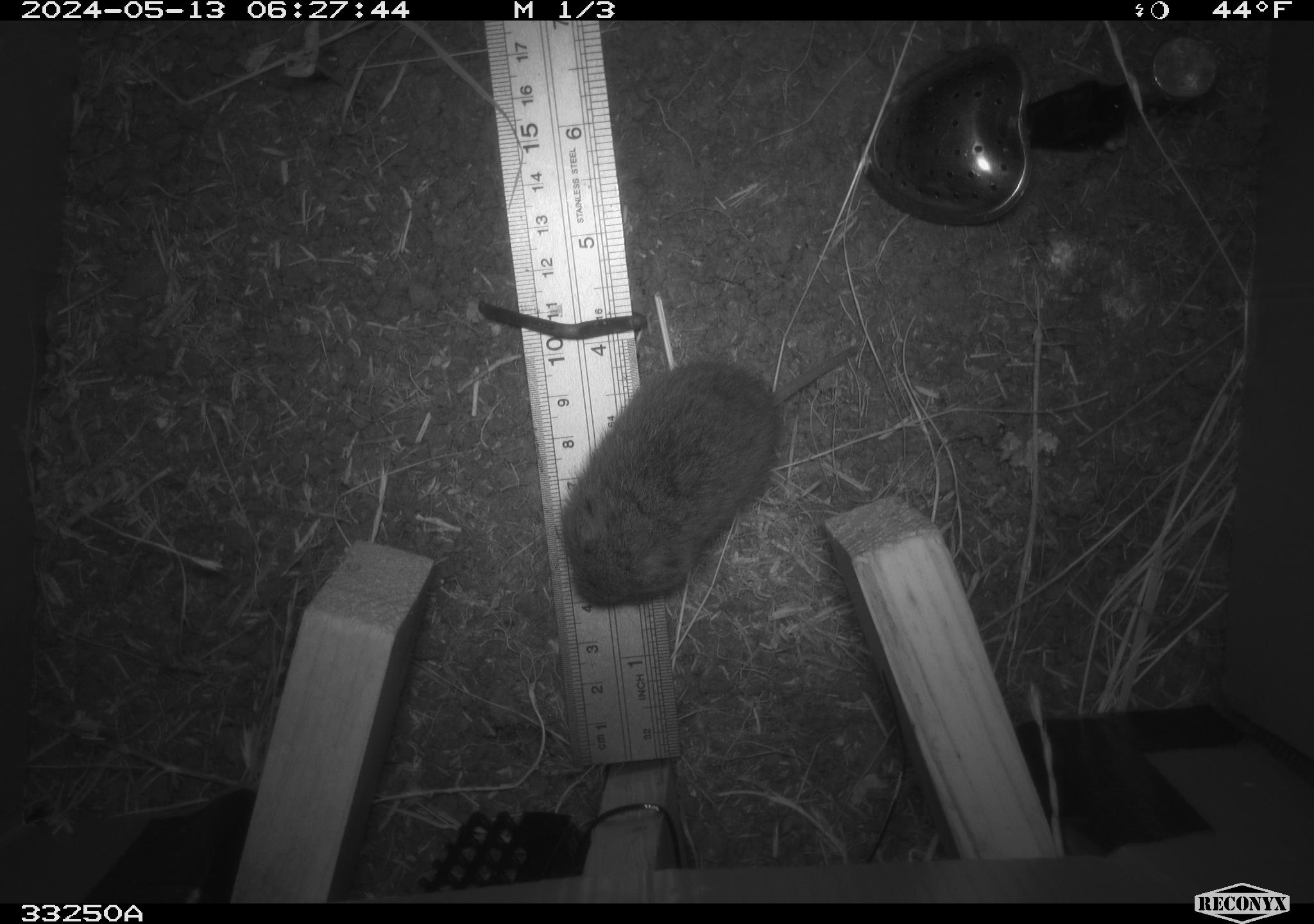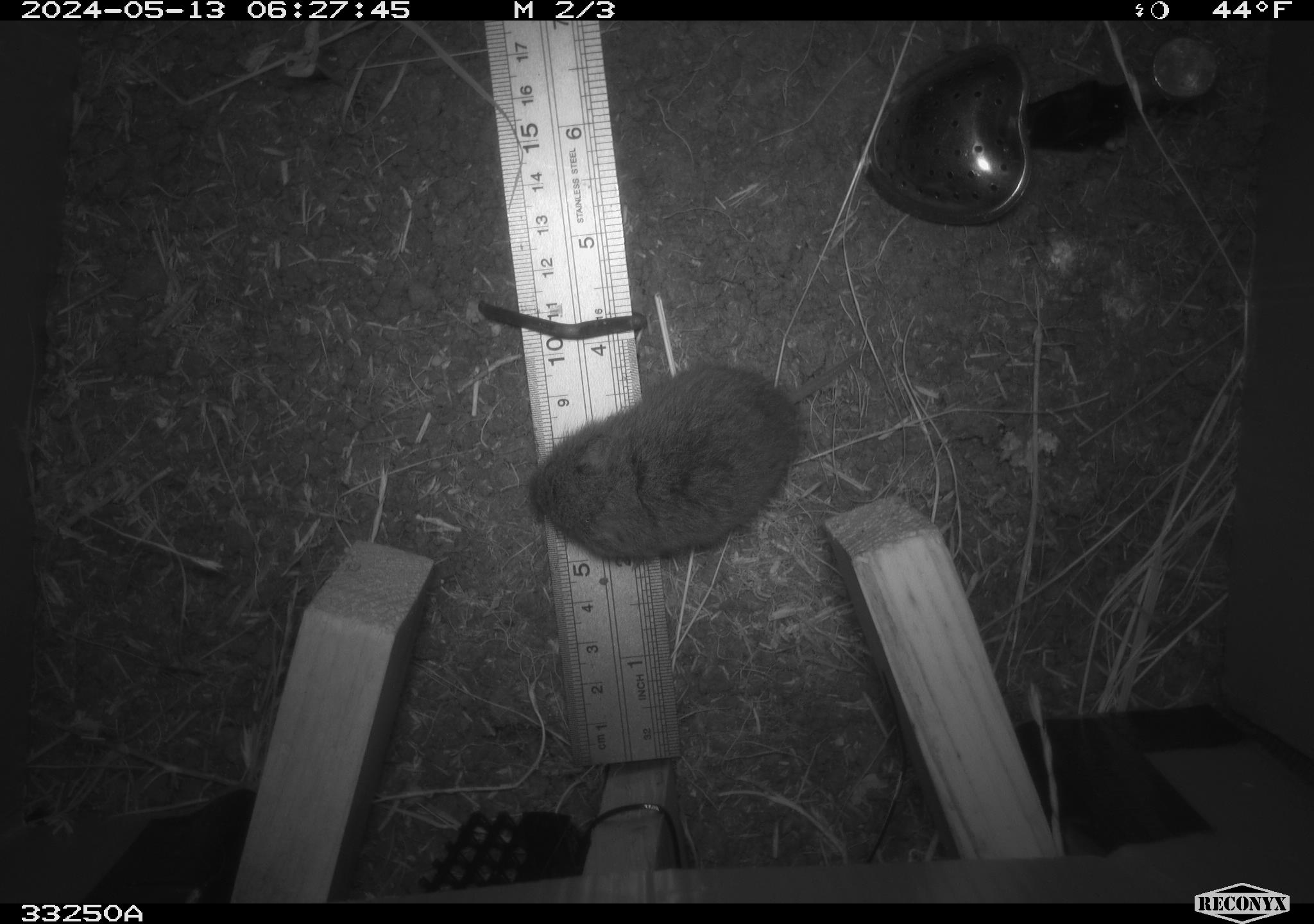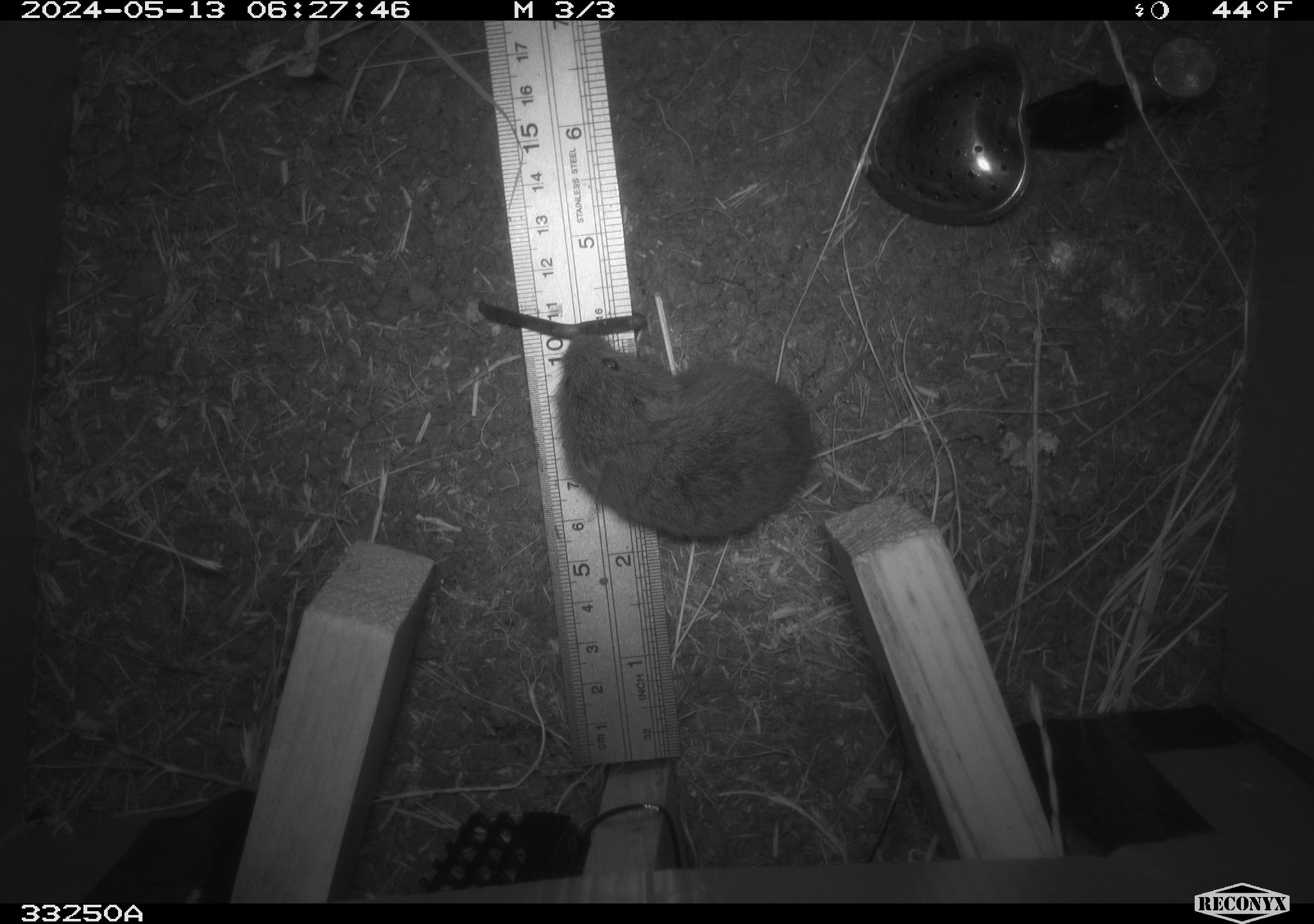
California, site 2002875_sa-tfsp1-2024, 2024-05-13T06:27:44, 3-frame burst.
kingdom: Animalia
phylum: Chordata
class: Mammalia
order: Rodentia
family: Cricetidae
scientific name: Arvicolinae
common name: voles, lemmings, and muskrats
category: arvicolinae subfamily